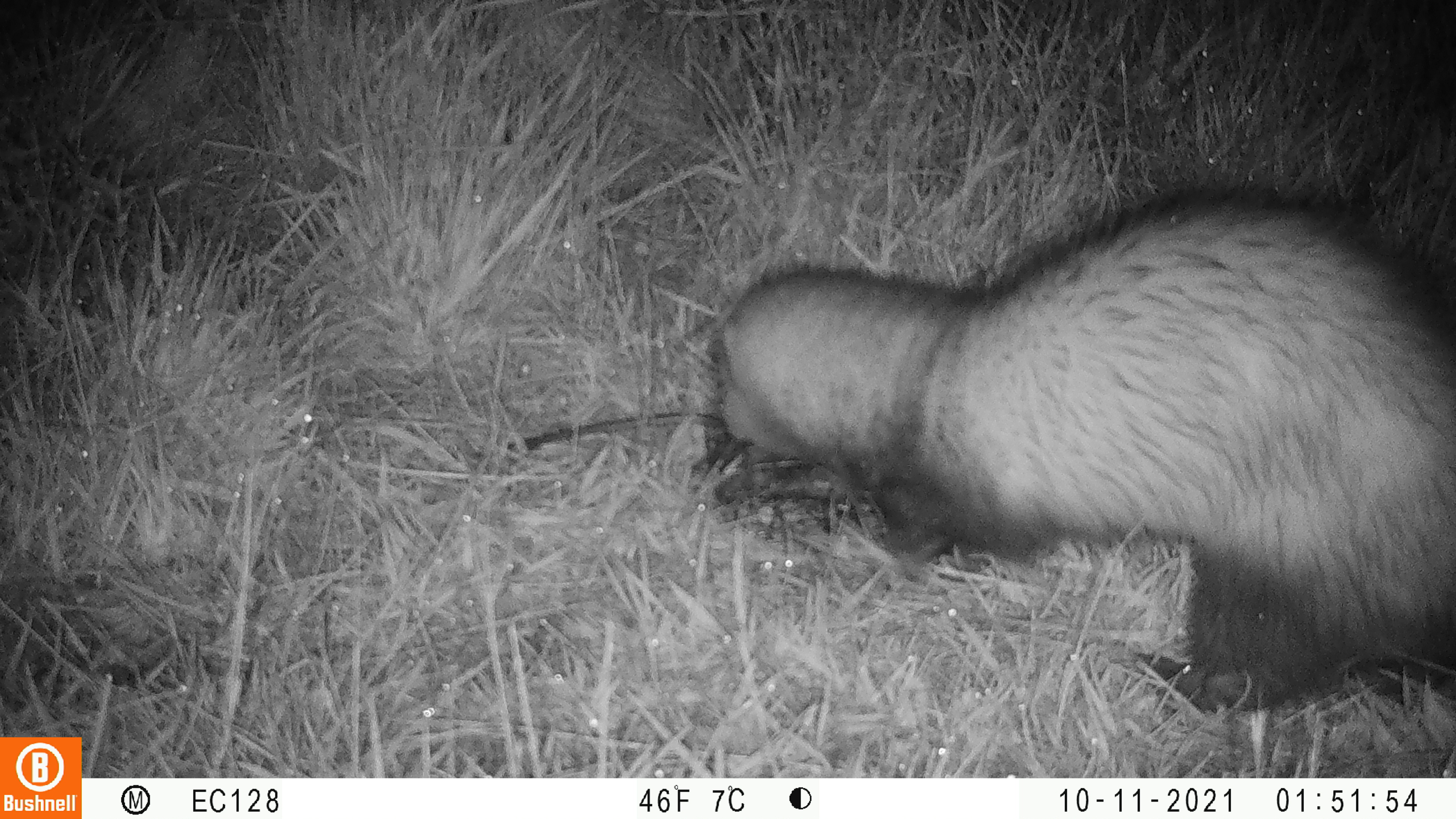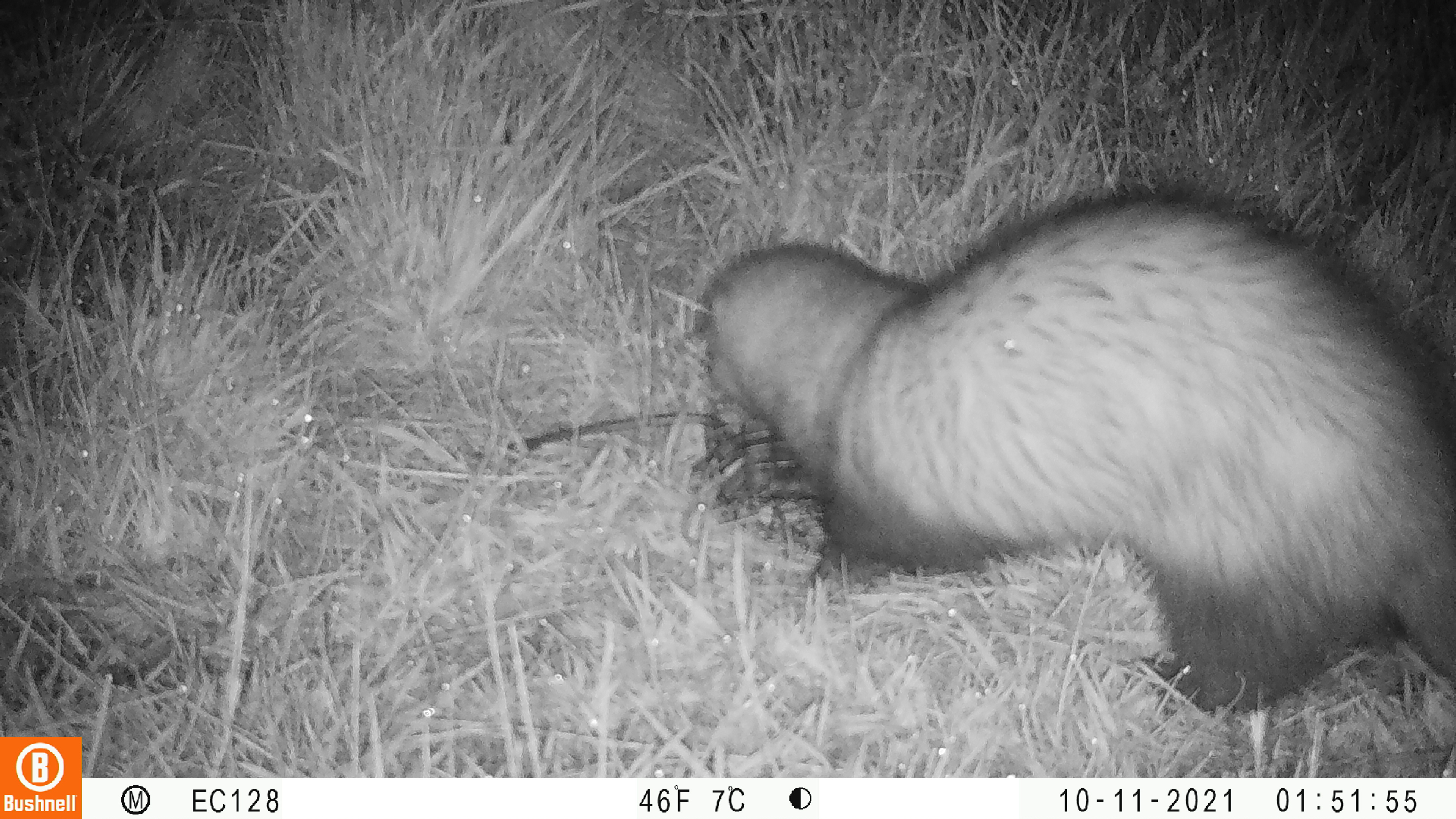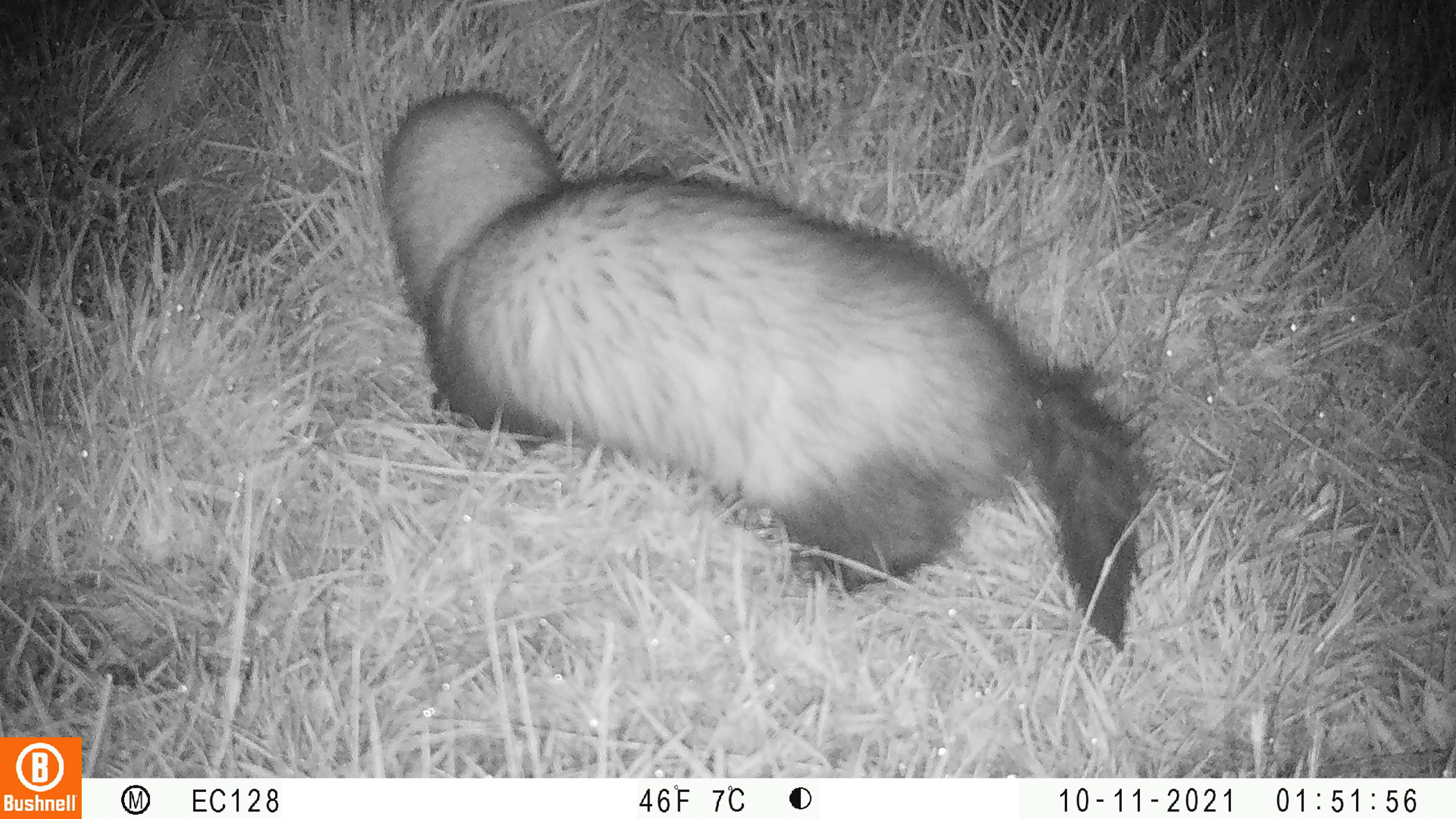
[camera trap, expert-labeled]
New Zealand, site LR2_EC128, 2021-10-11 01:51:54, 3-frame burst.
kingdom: Animalia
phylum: Chordata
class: Mammalia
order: Carnivora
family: Mustelidae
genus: Mustela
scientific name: Mustela furo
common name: ferret